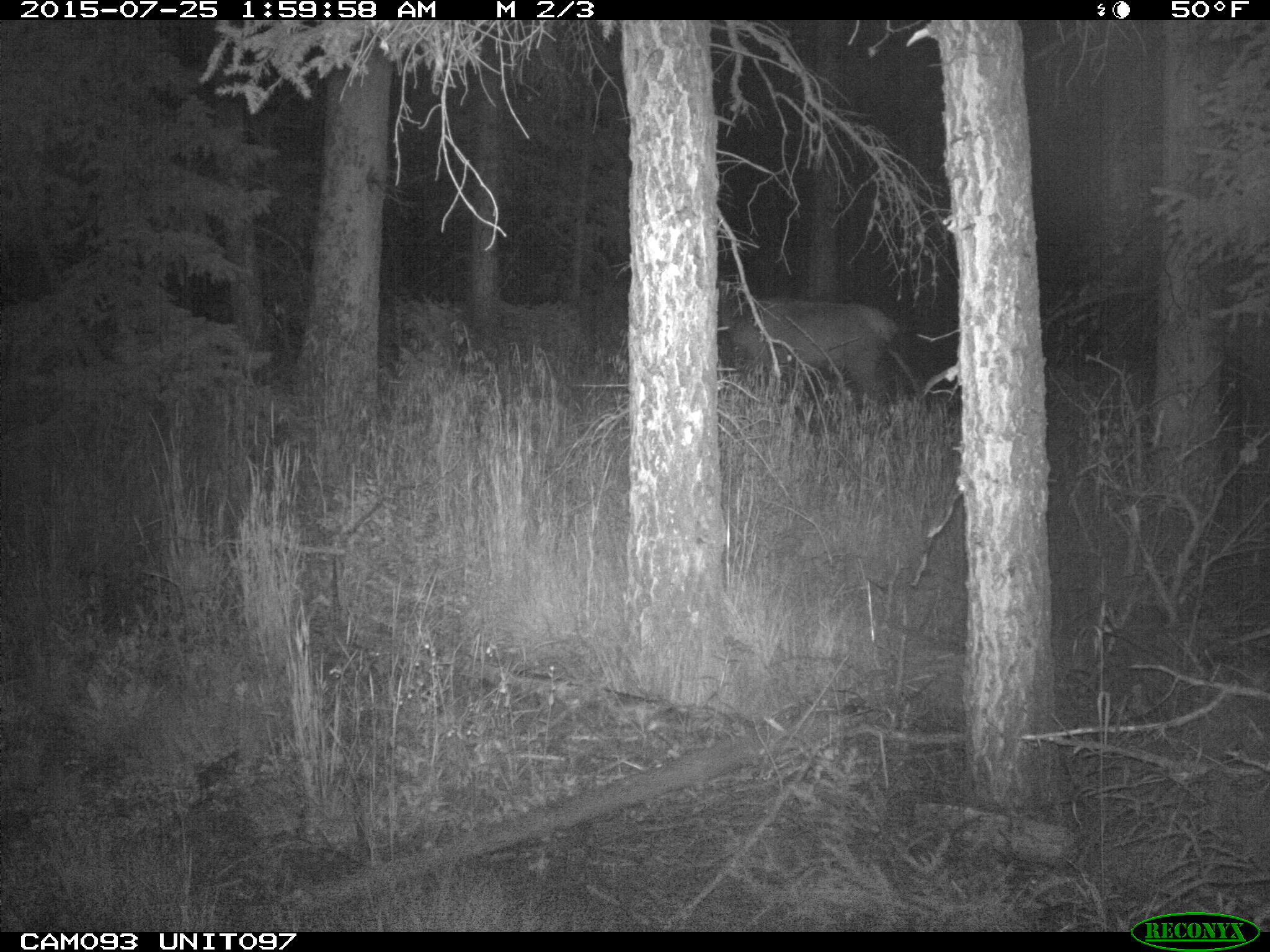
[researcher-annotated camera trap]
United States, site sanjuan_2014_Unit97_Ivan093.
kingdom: Animalia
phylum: Chordata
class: Mammalia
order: Artiodactyla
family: Cervidae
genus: Cervus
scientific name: Cervus elaphus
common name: red deer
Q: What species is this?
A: Cervus elaphus (red deer).